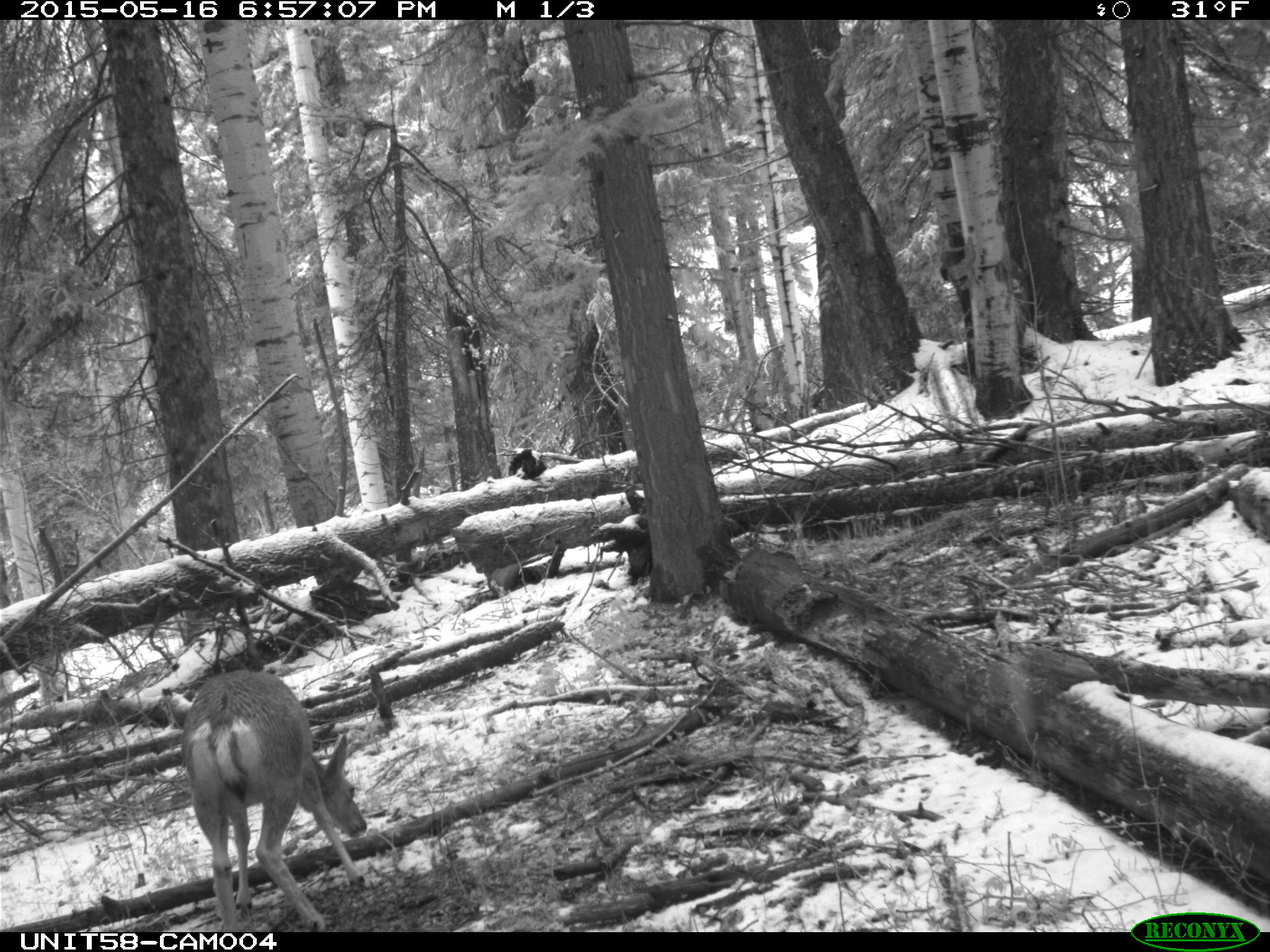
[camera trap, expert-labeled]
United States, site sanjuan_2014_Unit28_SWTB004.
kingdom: Animalia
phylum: Chordata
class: Mammalia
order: Artiodactyla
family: Cervidae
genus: Odocoileus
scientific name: Odocoileus hemionus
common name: mule deer